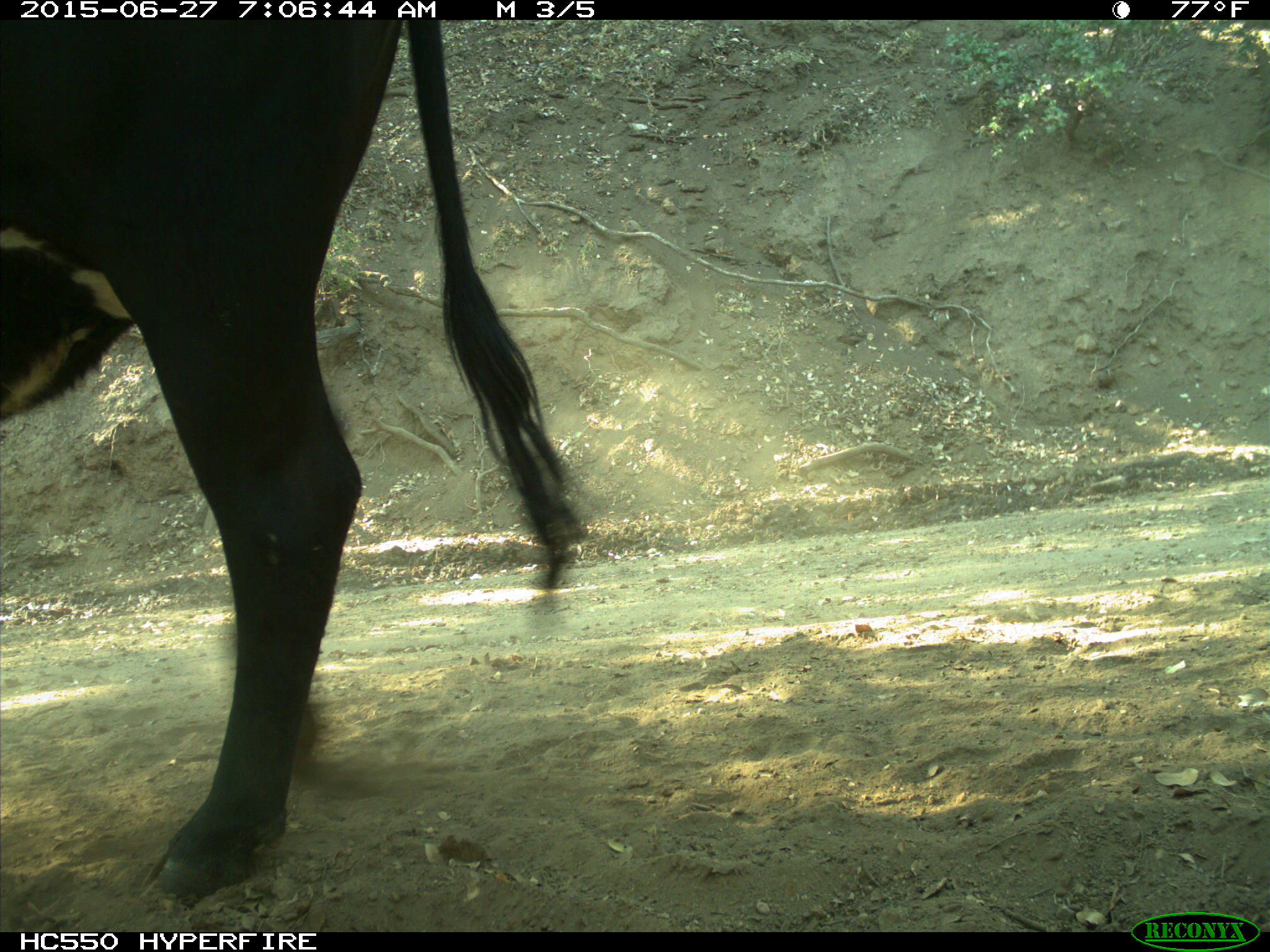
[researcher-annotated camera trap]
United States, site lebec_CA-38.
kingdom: Animalia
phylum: Chordata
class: Mammalia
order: Artiodactyla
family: Bovidae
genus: Bos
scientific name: Bos taurus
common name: domestic cow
Bos taurus (domestic cow).